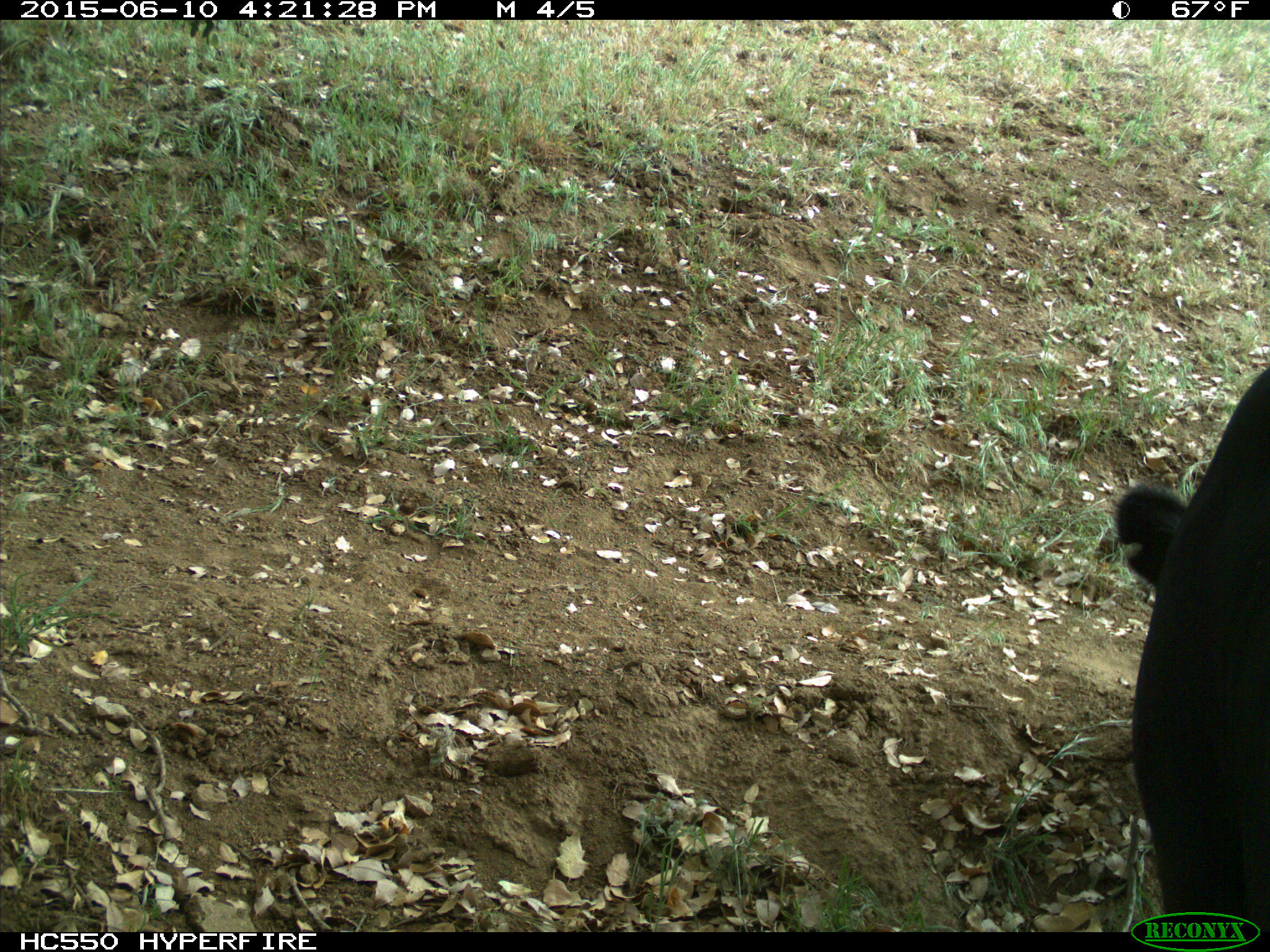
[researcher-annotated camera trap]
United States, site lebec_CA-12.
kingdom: Animalia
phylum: Chordata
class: Mammalia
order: Artiodactyla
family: Bovidae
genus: Bos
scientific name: Bos taurus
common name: domestic cow